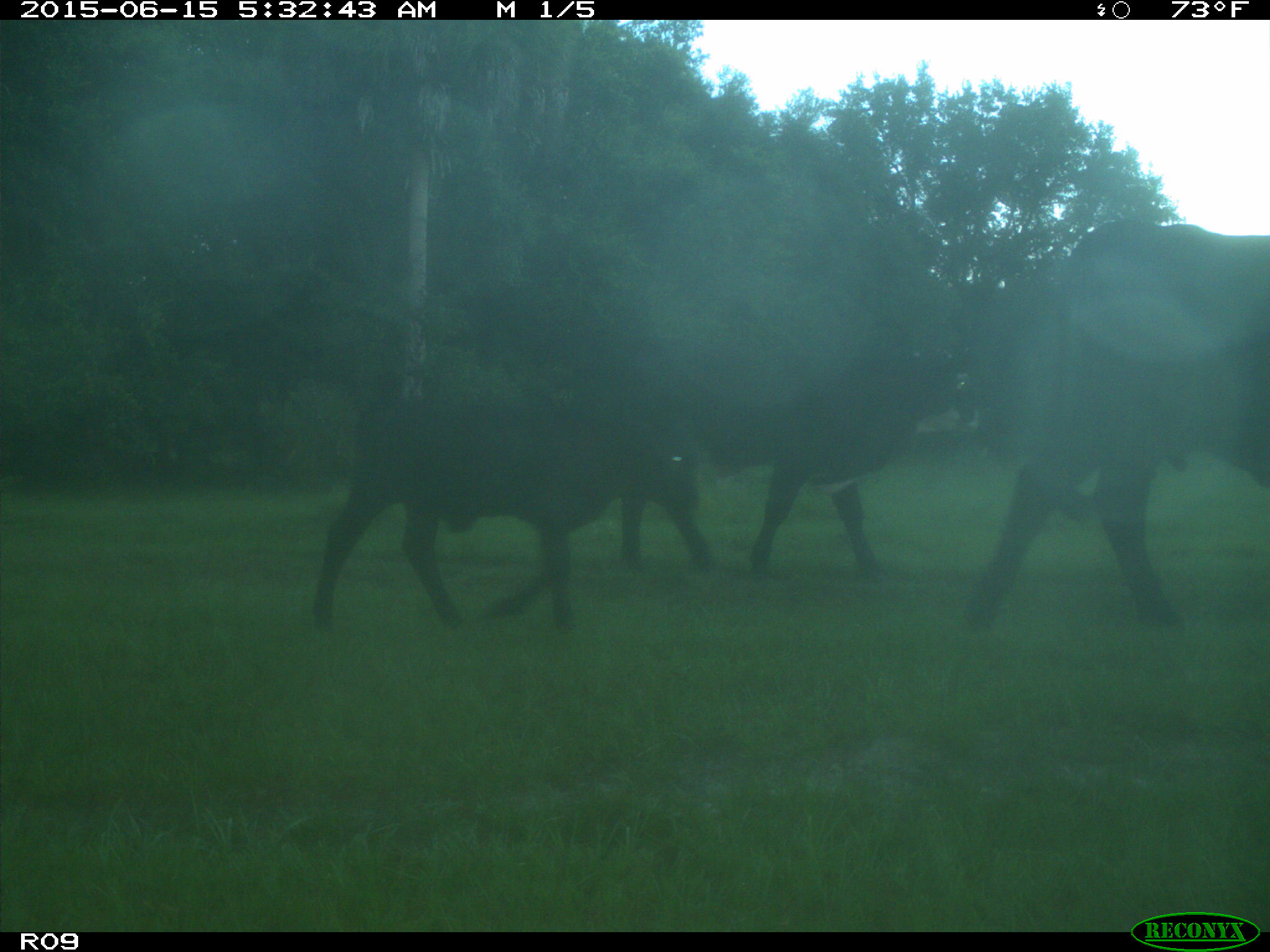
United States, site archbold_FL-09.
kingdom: Animalia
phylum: Chordata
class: Mammalia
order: Artiodactyla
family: Bovidae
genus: Bos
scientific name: Bos taurus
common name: domestic cow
Bos taurus (domestic cow).